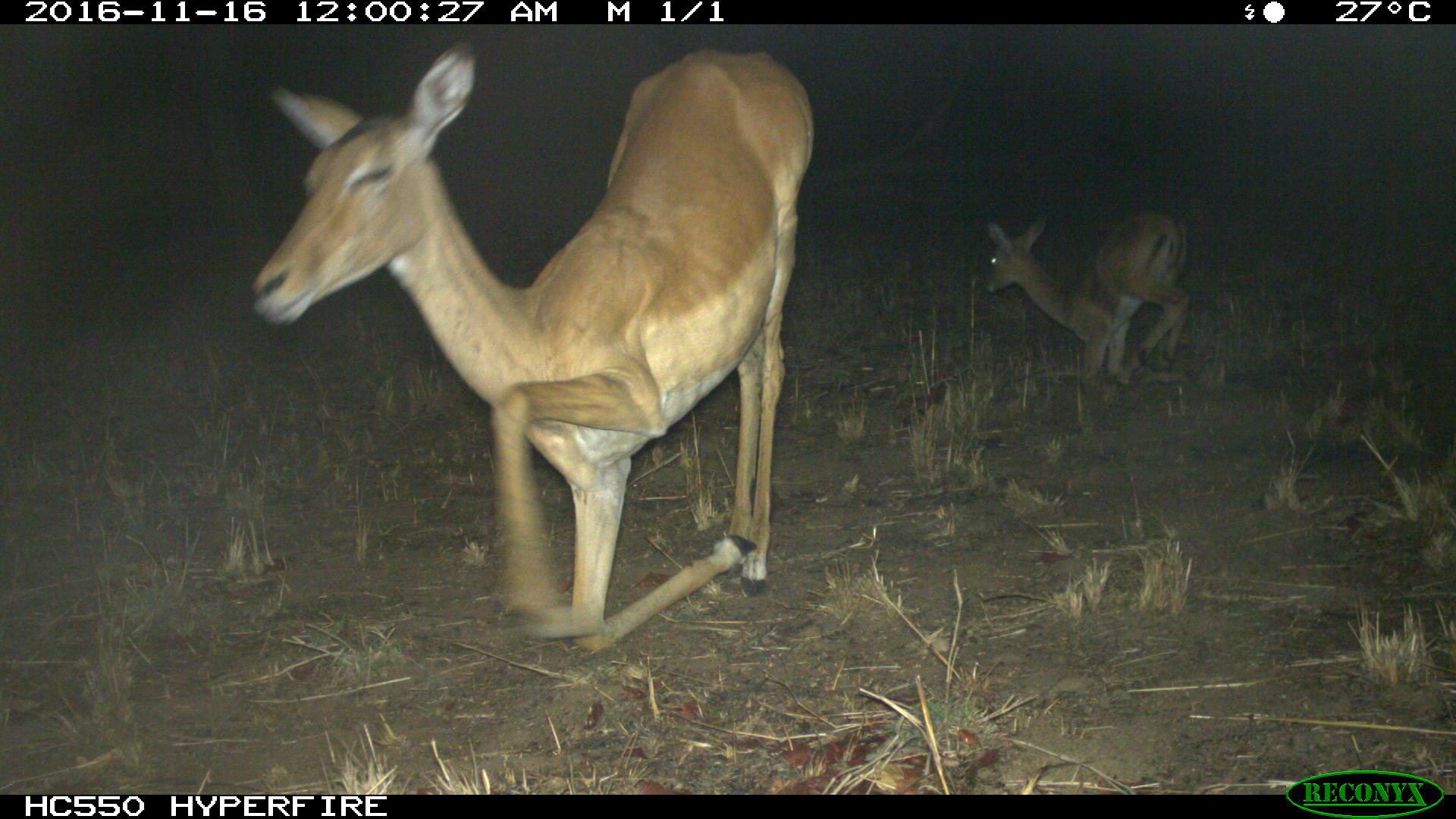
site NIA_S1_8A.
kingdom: Animalia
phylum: Chordata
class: Mammalia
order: Artiodactyla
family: Bovidae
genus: Aepyceros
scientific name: Aepyceros melampus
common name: impala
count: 2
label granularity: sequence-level